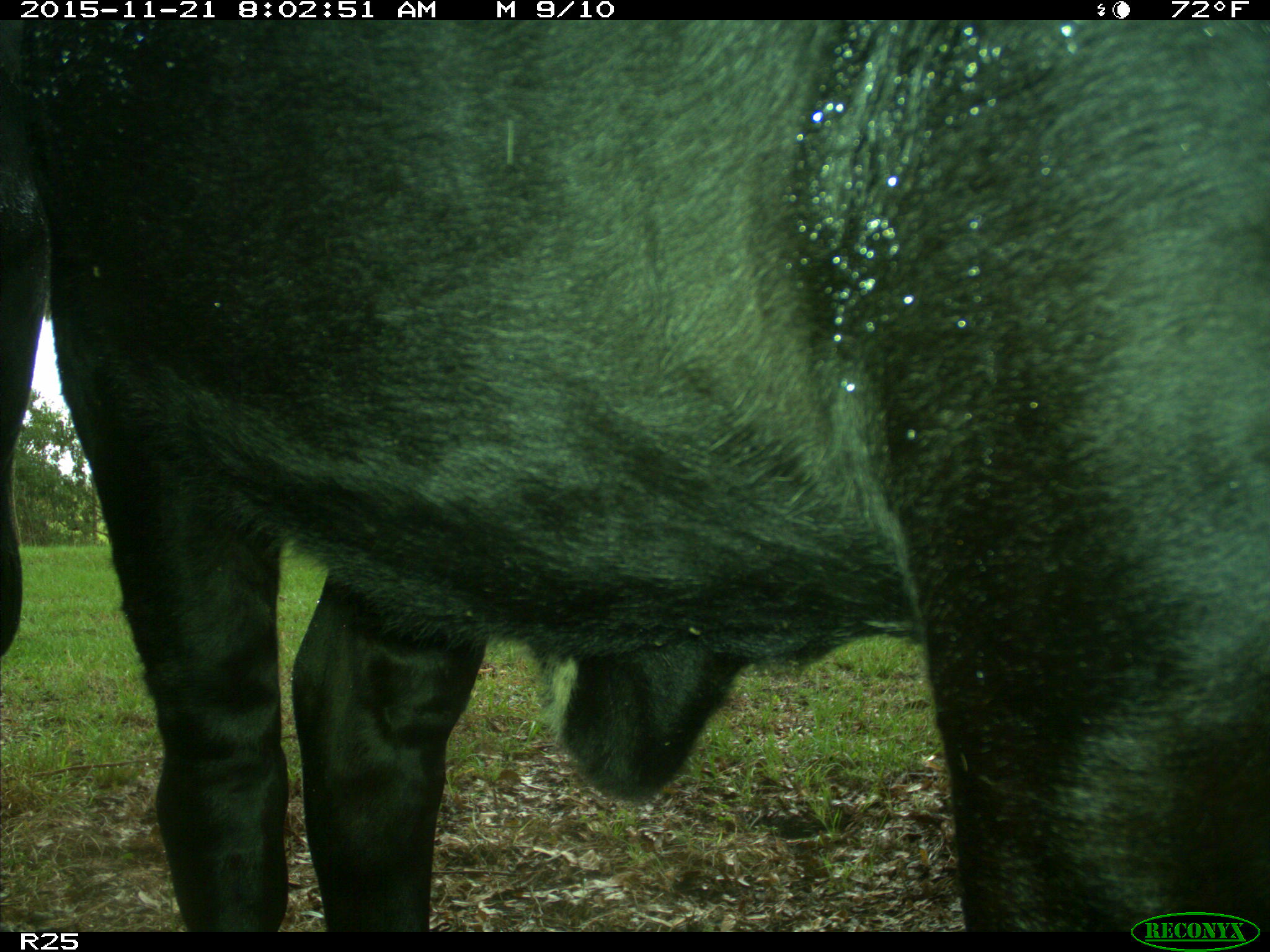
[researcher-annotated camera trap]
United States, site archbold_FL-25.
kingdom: Animalia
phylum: Chordata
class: Mammalia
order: Artiodactyla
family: Bovidae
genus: Bos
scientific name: Bos taurus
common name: domestic cow